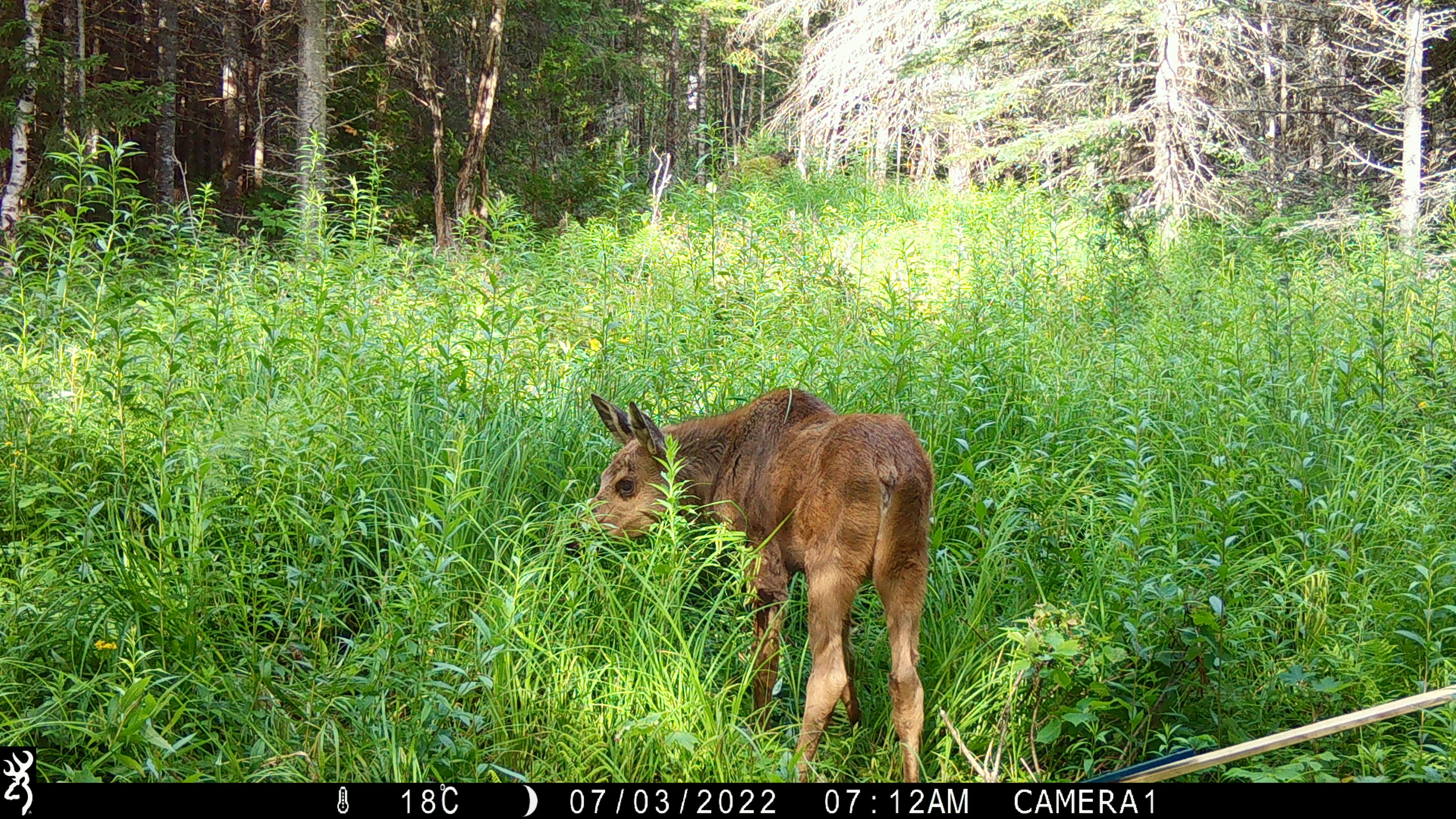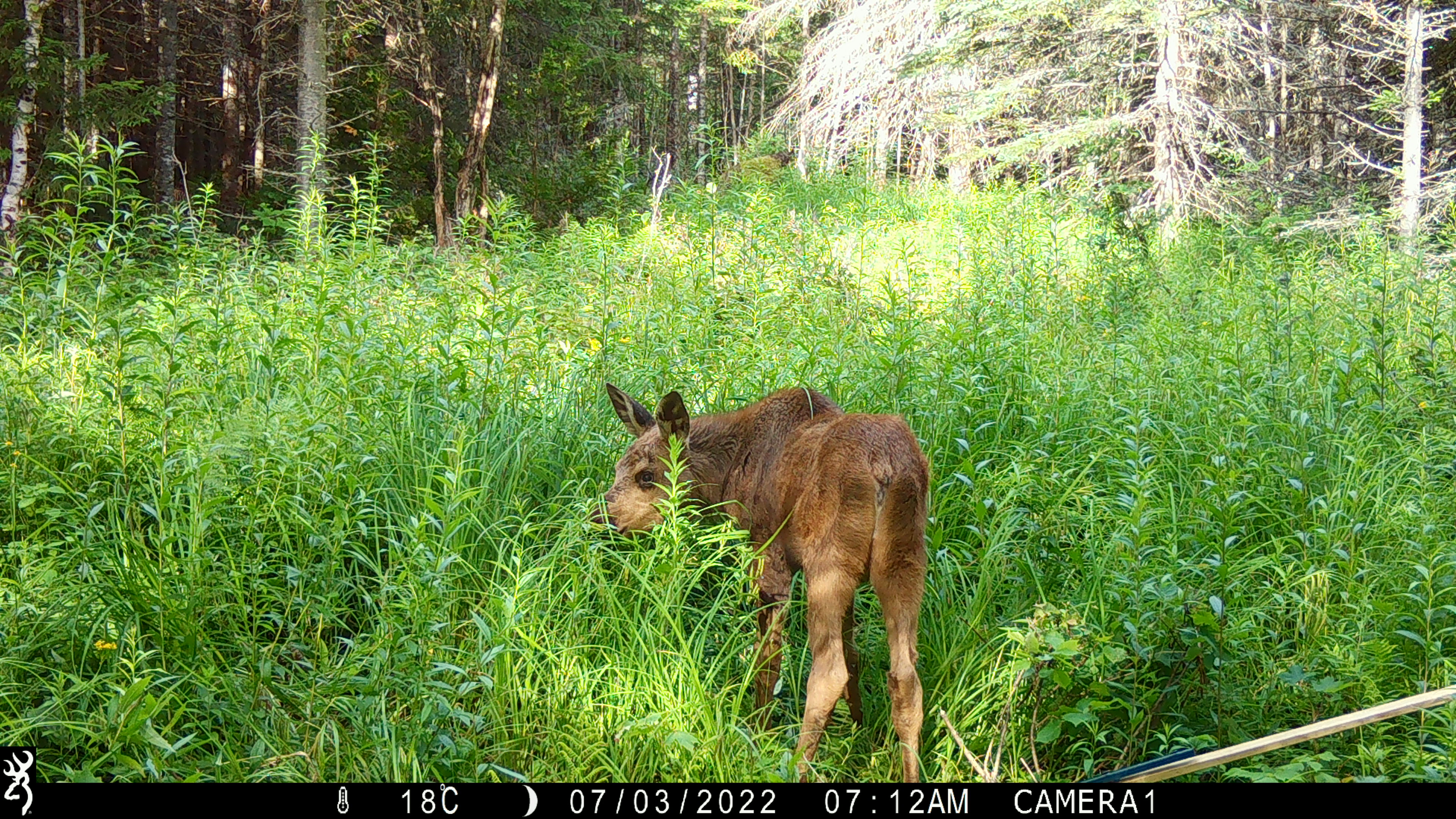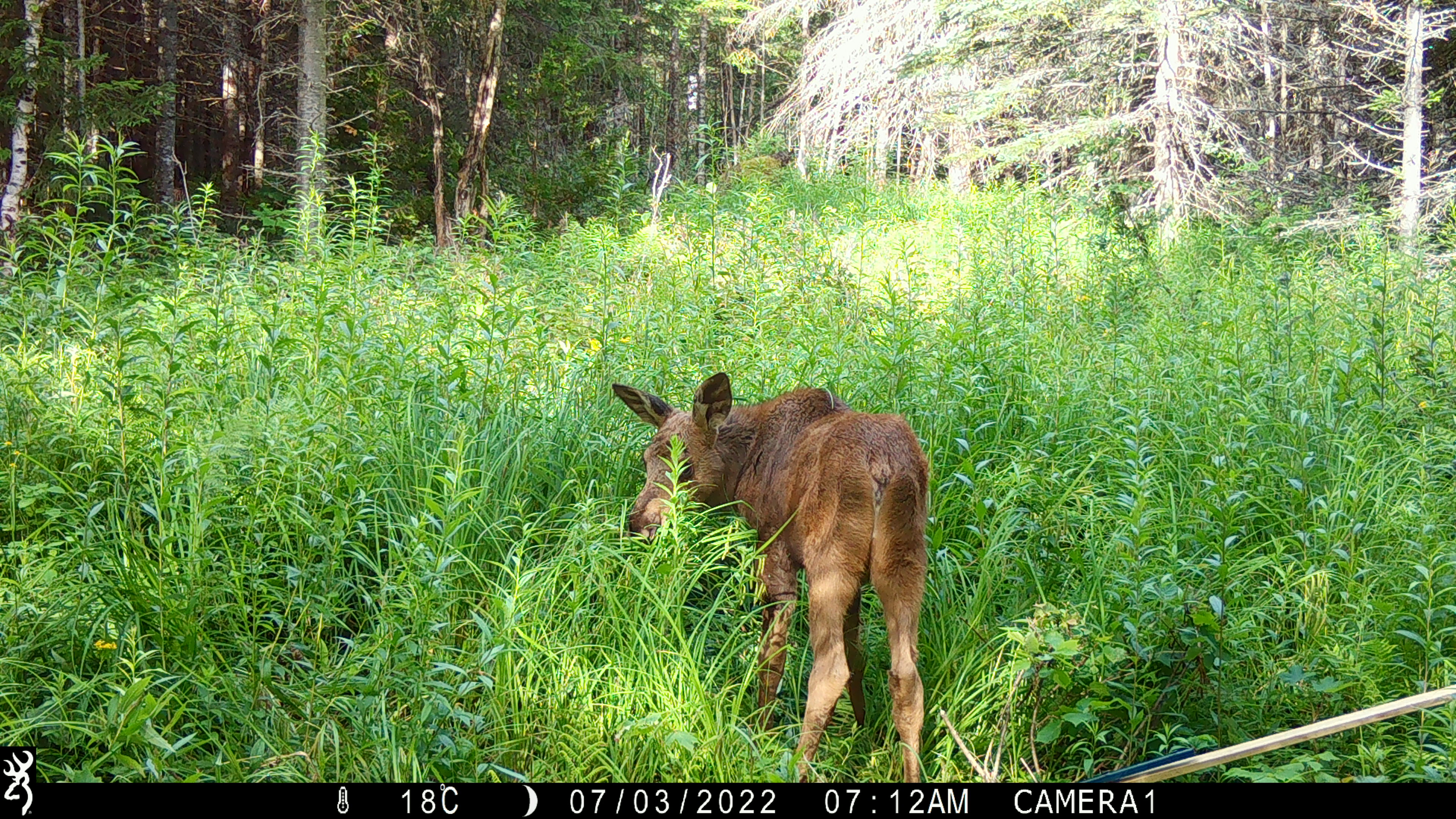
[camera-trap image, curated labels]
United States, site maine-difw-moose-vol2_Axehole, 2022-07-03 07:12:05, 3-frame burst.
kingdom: Animalia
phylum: Chordata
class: Mammalia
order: Artiodactyla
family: Cervidae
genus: Alces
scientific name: Alces alces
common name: moose